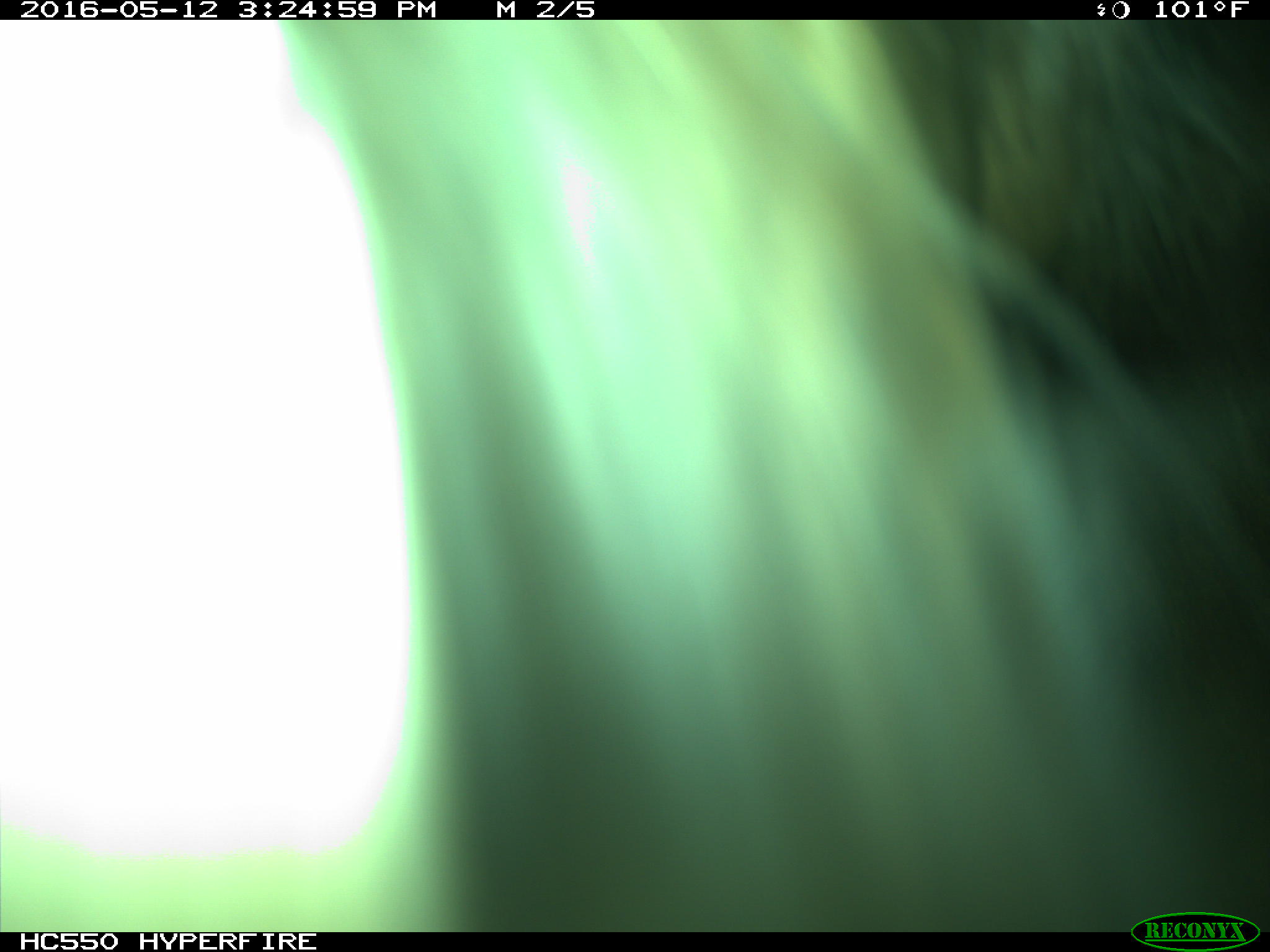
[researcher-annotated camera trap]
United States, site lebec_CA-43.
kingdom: Animalia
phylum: Chordata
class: Mammalia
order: Artiodactyla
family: Bovidae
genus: Bos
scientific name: Bos taurus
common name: domestic cow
Bos taurus (domestic cow).